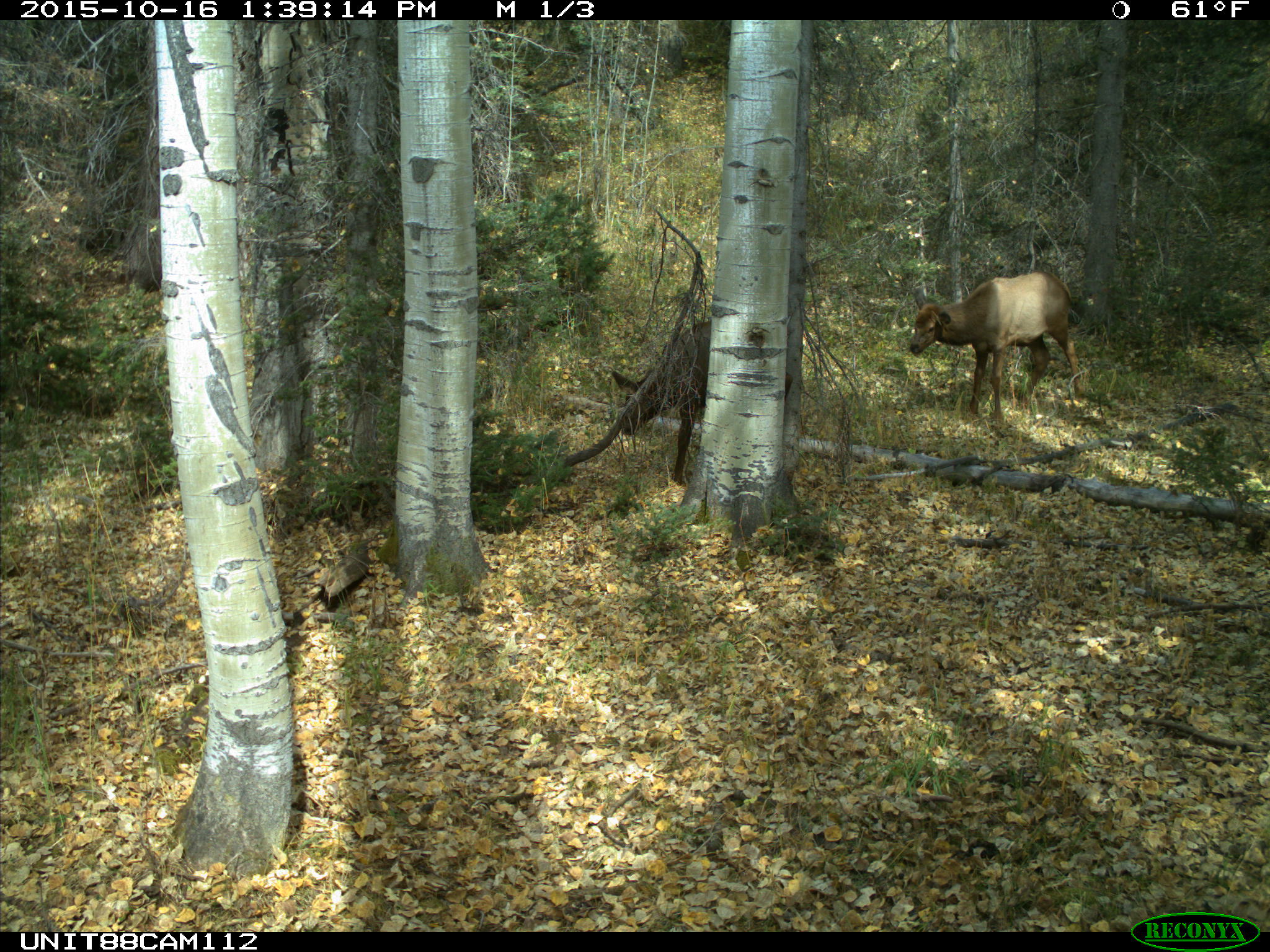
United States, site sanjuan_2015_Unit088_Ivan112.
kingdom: Animalia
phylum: Chordata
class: Mammalia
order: Artiodactyla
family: Cervidae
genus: Cervus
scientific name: Cervus elaphus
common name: red deer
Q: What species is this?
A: Cervus elaphus (red deer).